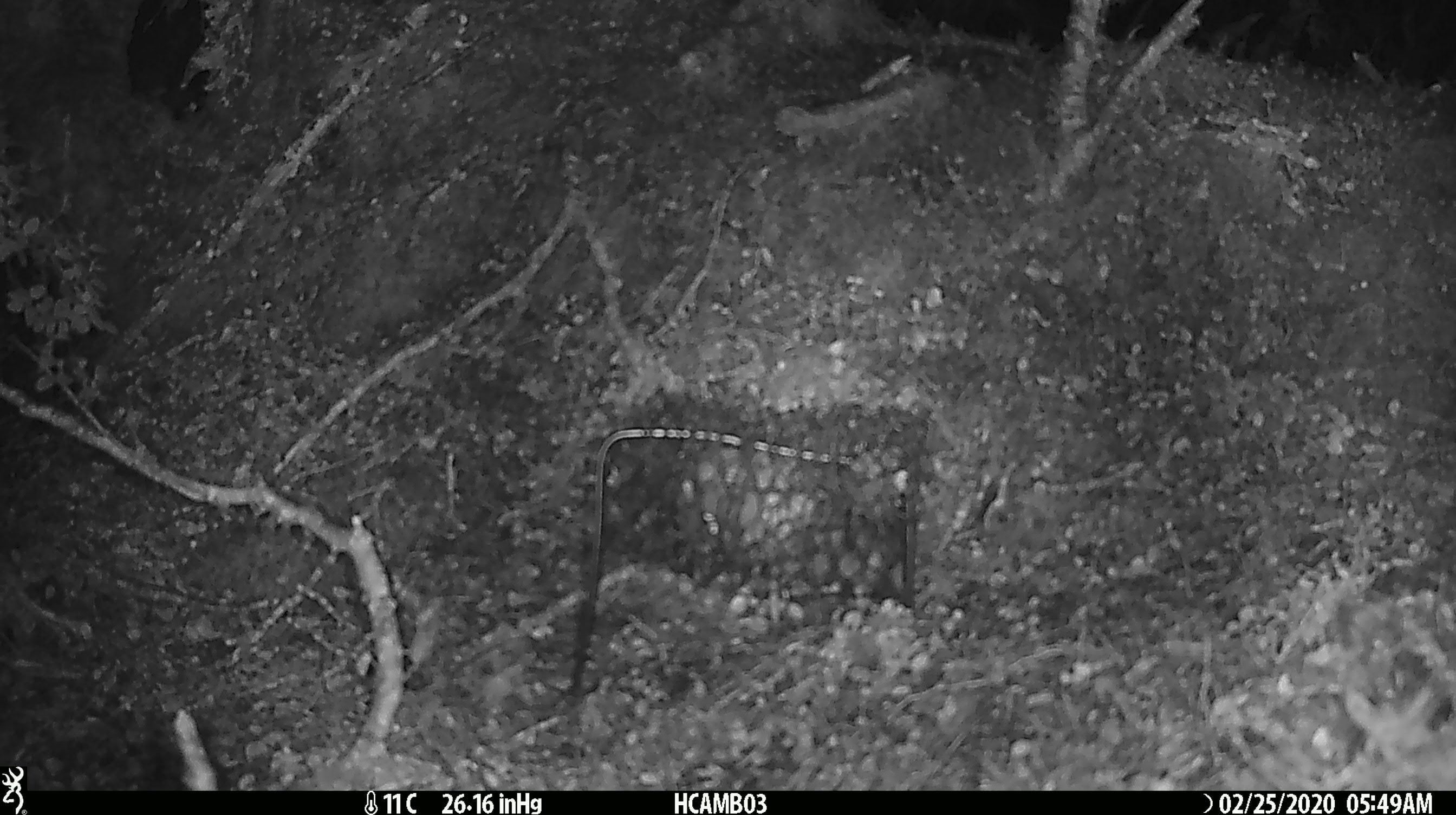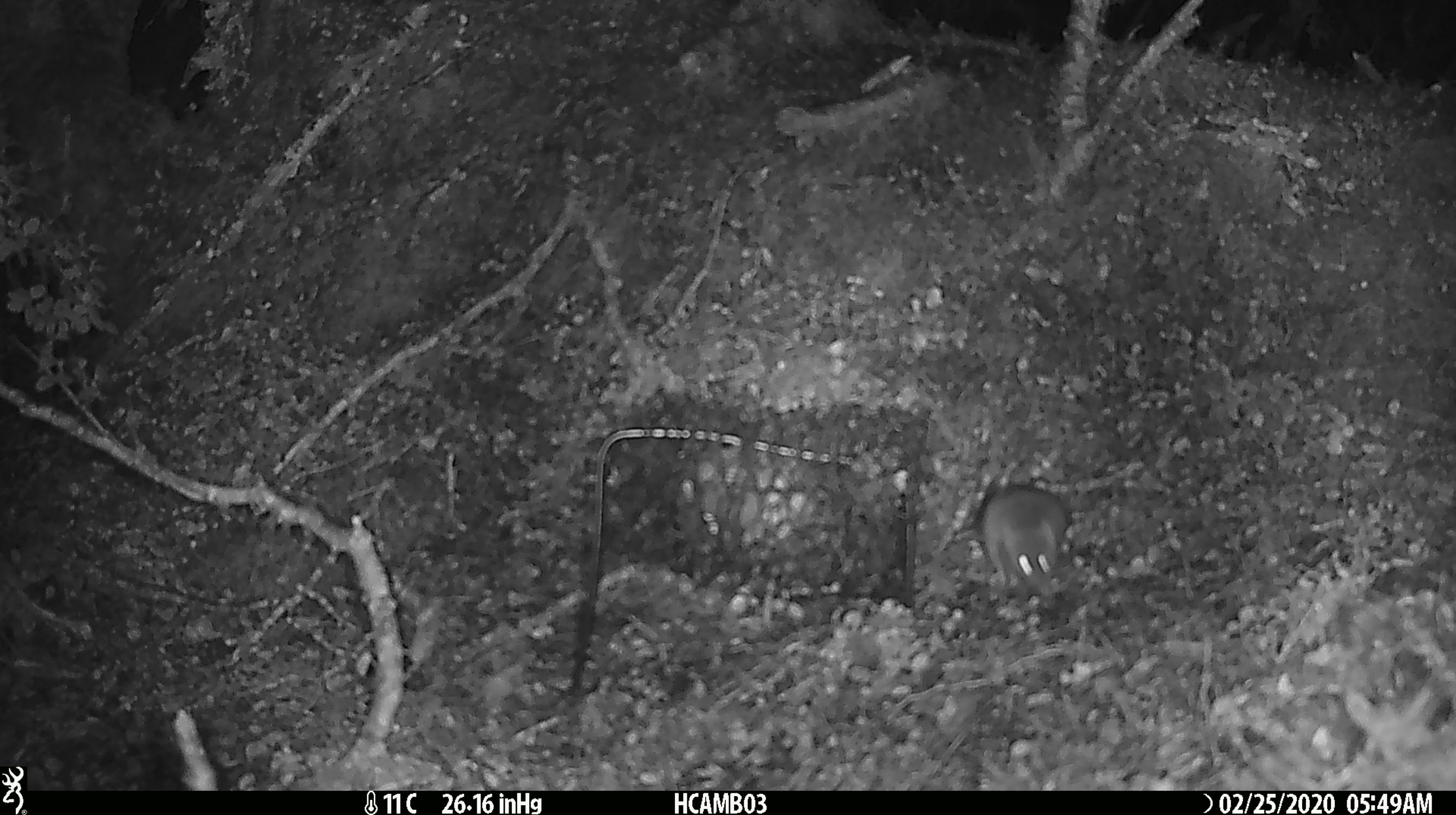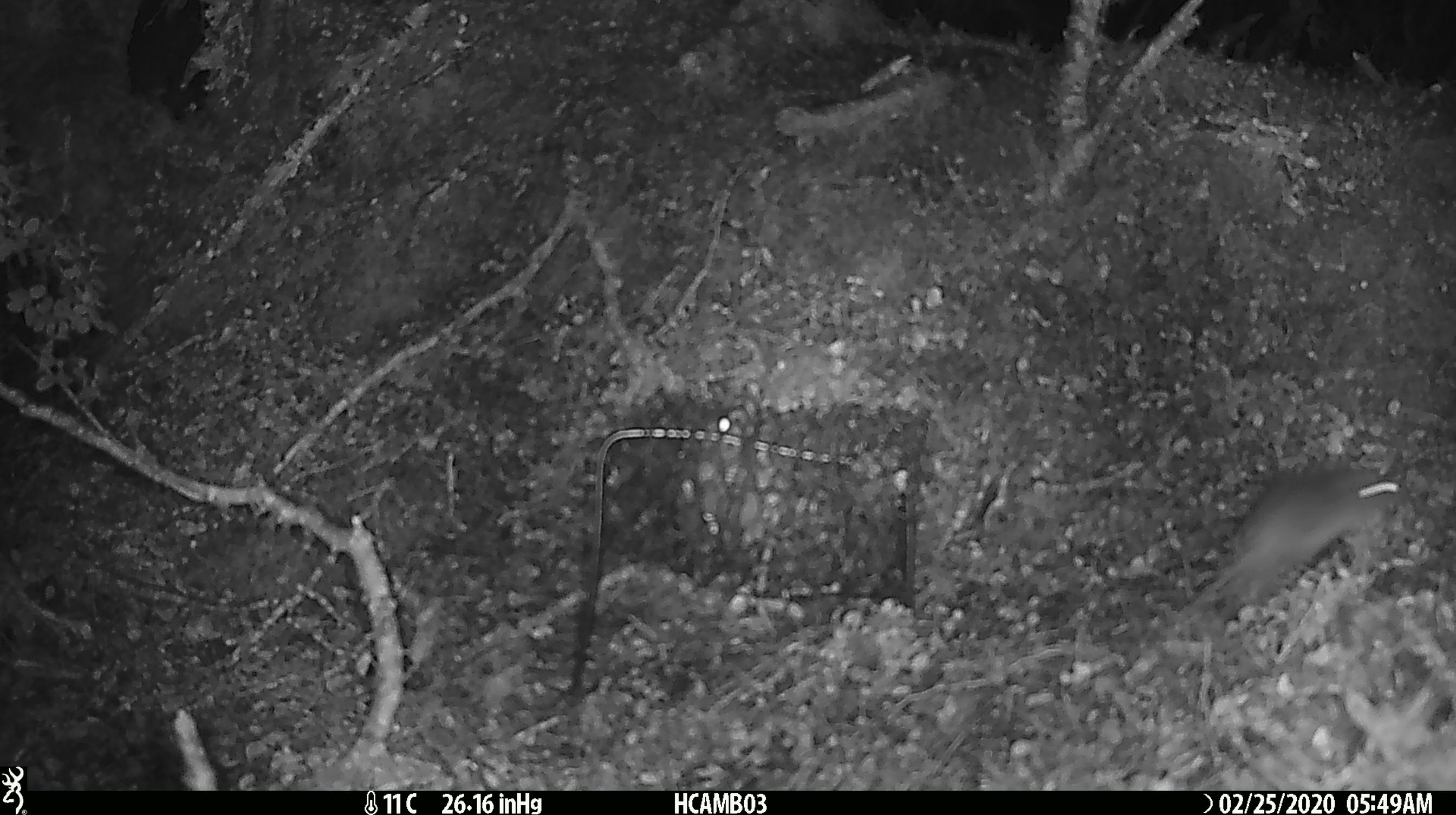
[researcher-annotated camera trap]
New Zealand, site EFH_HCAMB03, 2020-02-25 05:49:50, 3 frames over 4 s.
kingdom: Animalia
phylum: Chordata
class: Mammalia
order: Rodentia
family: Muridae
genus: Mus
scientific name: Mus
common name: mouse